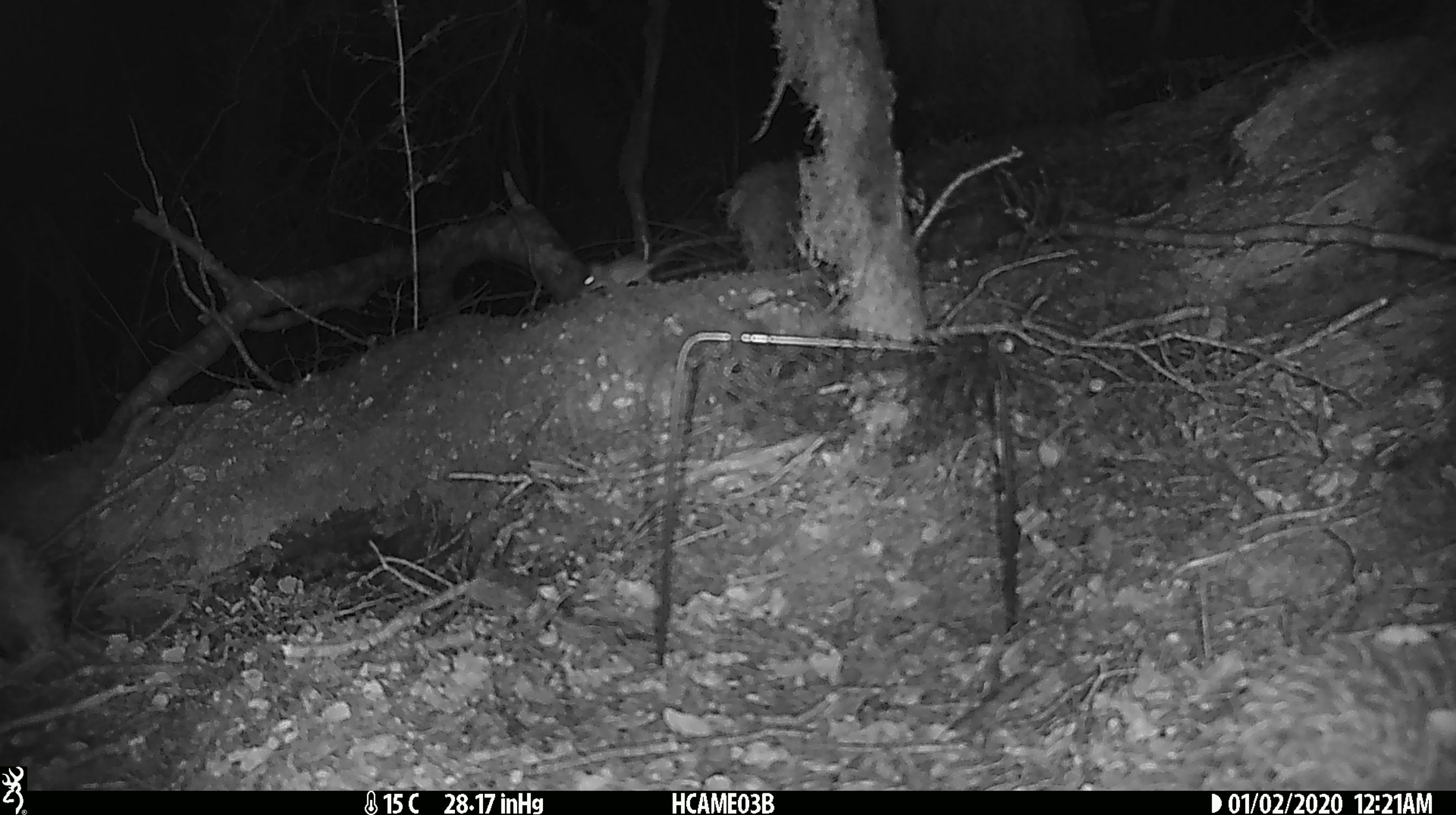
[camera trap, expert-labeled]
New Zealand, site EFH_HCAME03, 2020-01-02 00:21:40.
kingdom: Animalia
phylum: Chordata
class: Mammalia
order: Rodentia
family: Muridae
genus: Mus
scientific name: Mus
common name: mouse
Mouse (Mus).